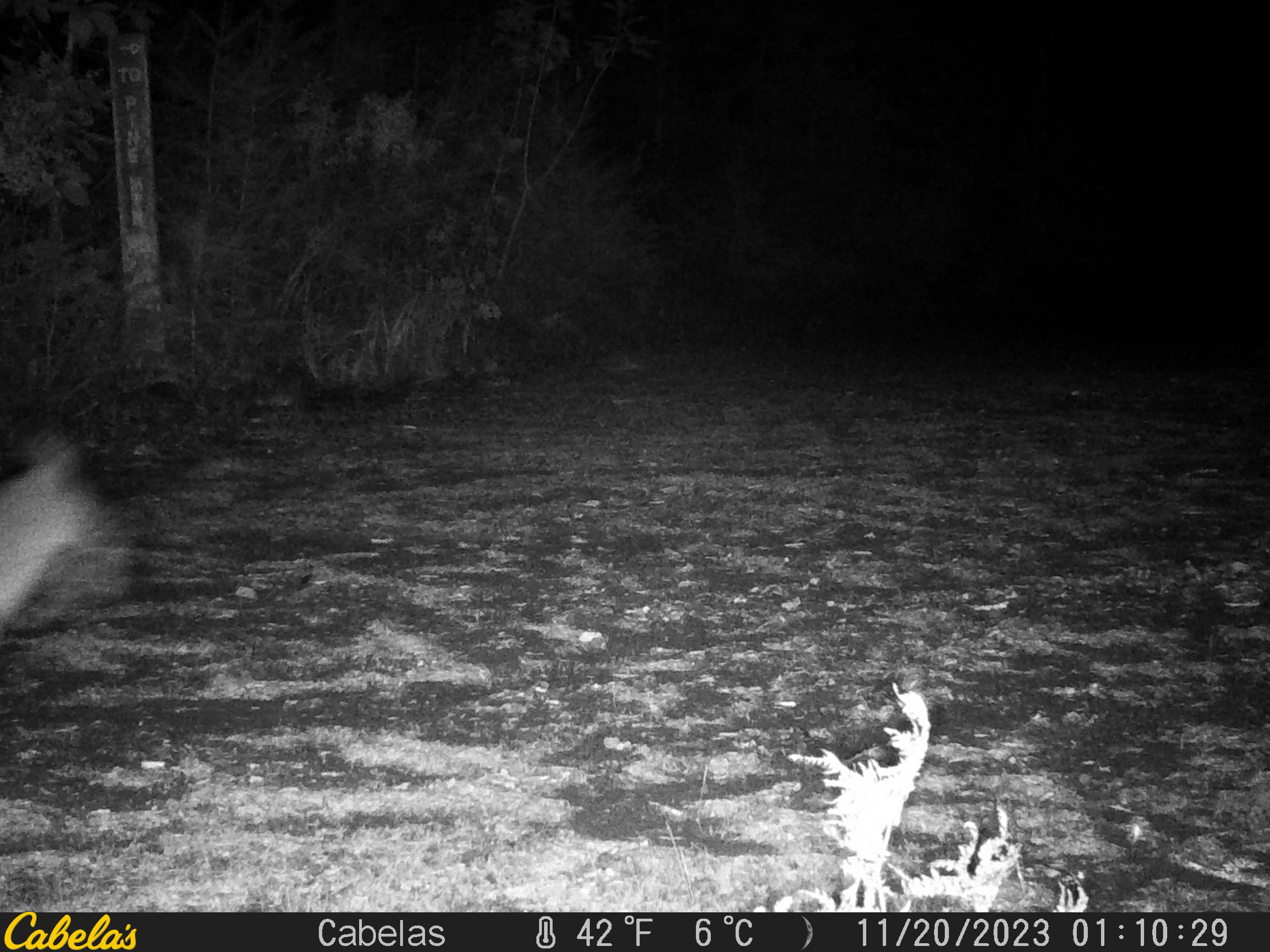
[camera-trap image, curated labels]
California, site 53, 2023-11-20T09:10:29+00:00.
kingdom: Animalia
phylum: Chordata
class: Mammalia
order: Artiodactyla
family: Cervidae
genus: Odocoileus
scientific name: Odocoileus hemionus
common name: mule deer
Mule deer (Odocoileus hemionus).